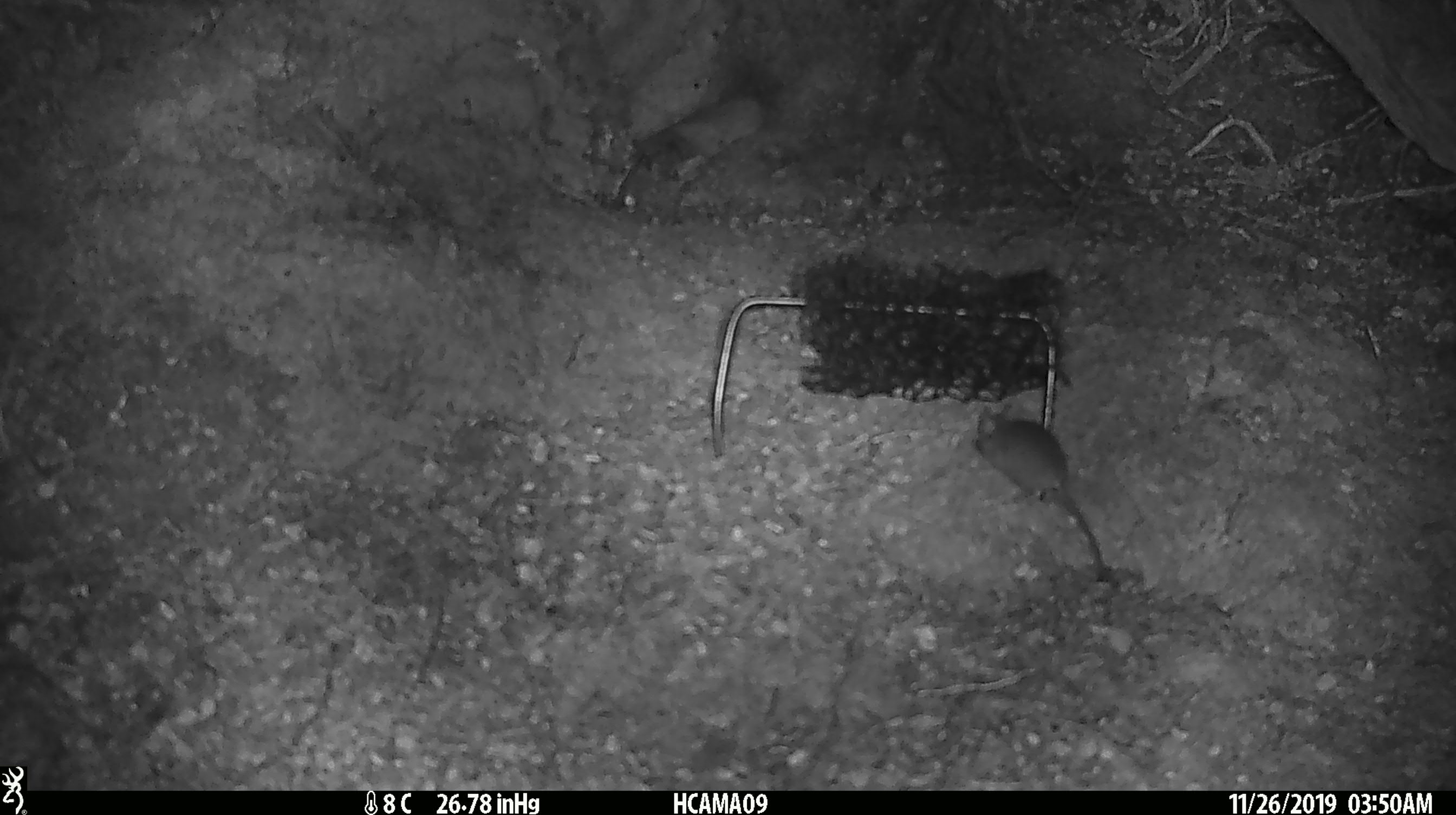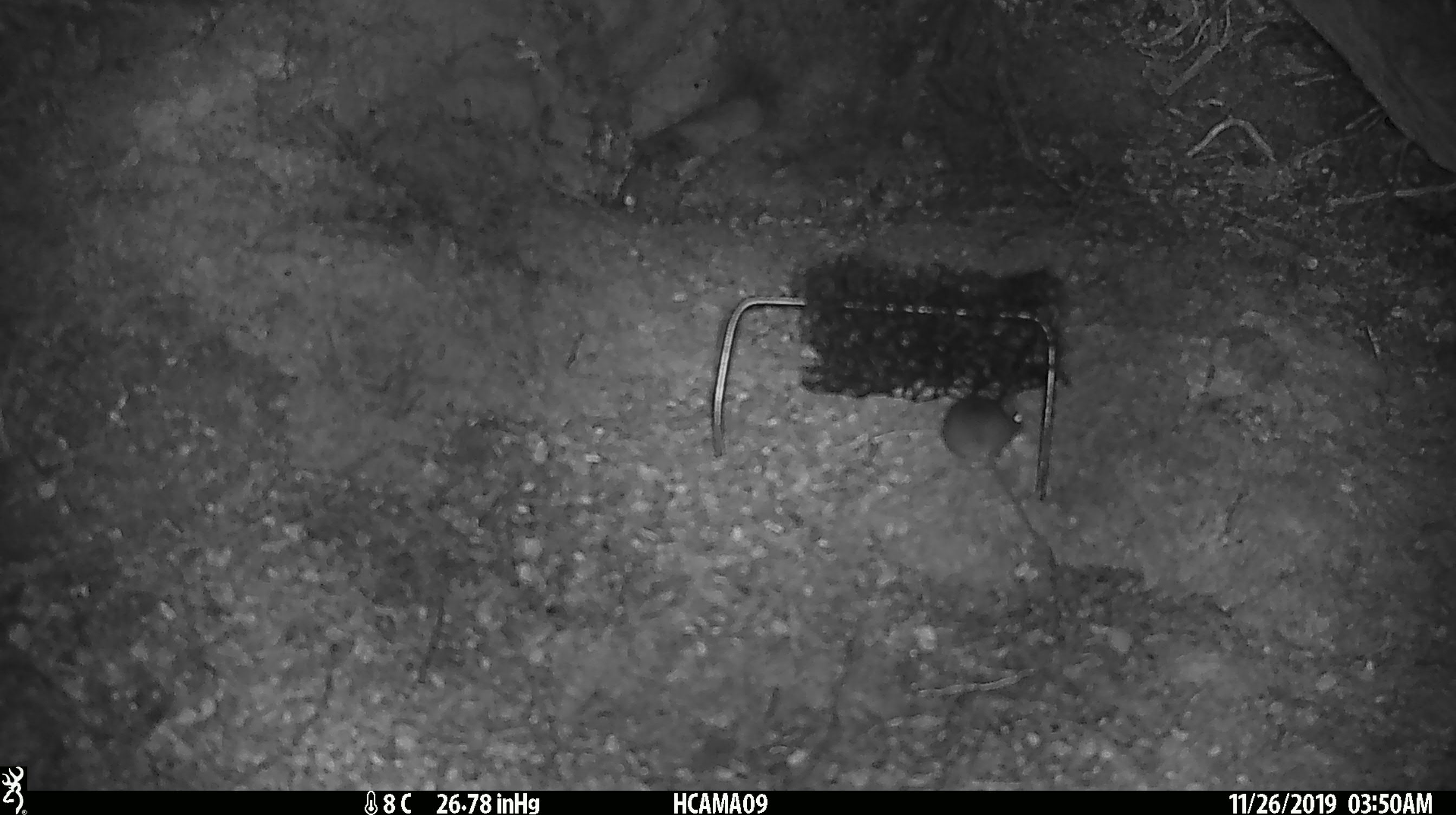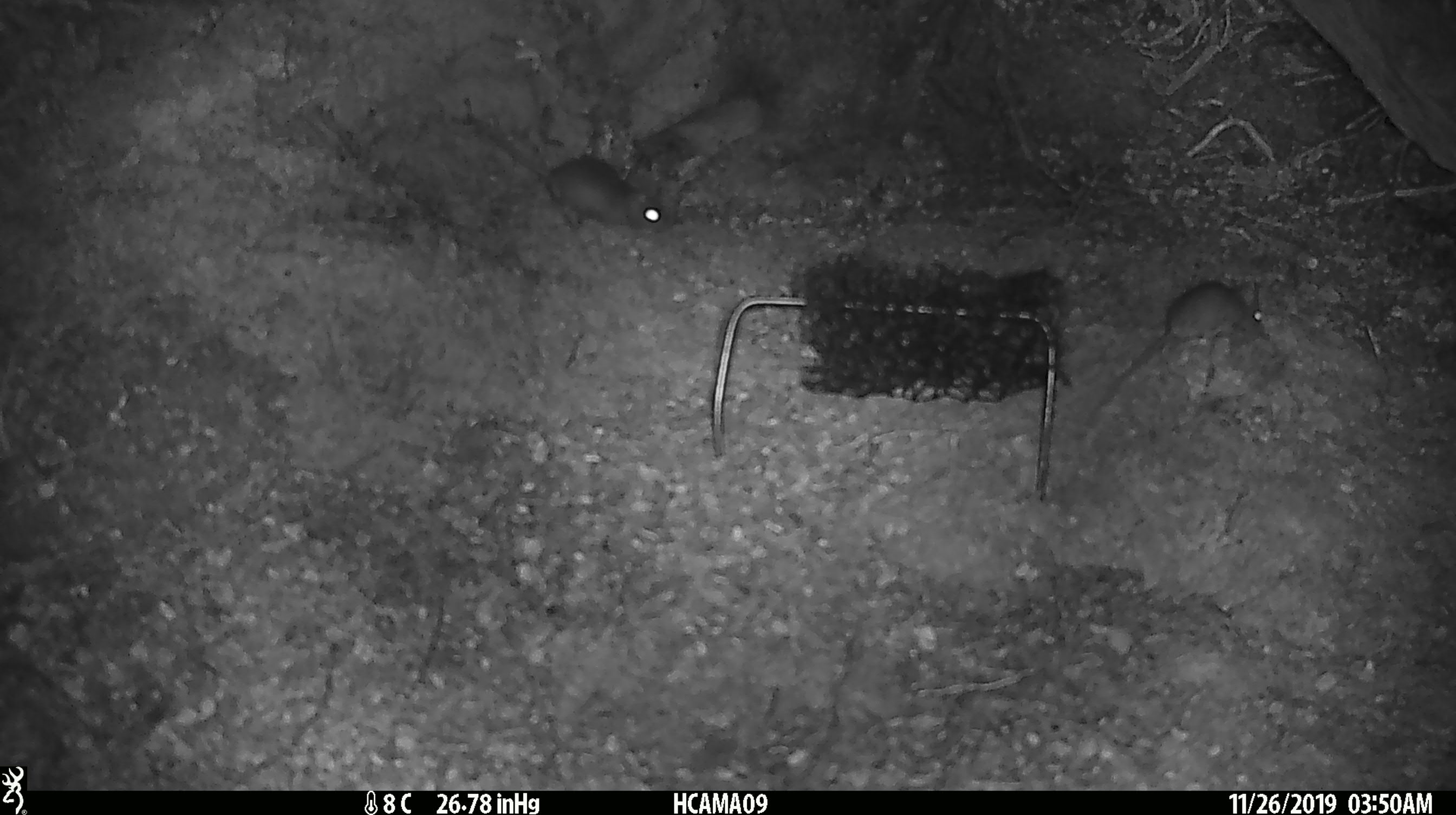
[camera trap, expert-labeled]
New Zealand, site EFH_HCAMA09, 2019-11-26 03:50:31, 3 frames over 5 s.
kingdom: Animalia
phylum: Chordata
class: Mammalia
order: Rodentia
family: Muridae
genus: Mus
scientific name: Mus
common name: mouse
Mouse (Mus).